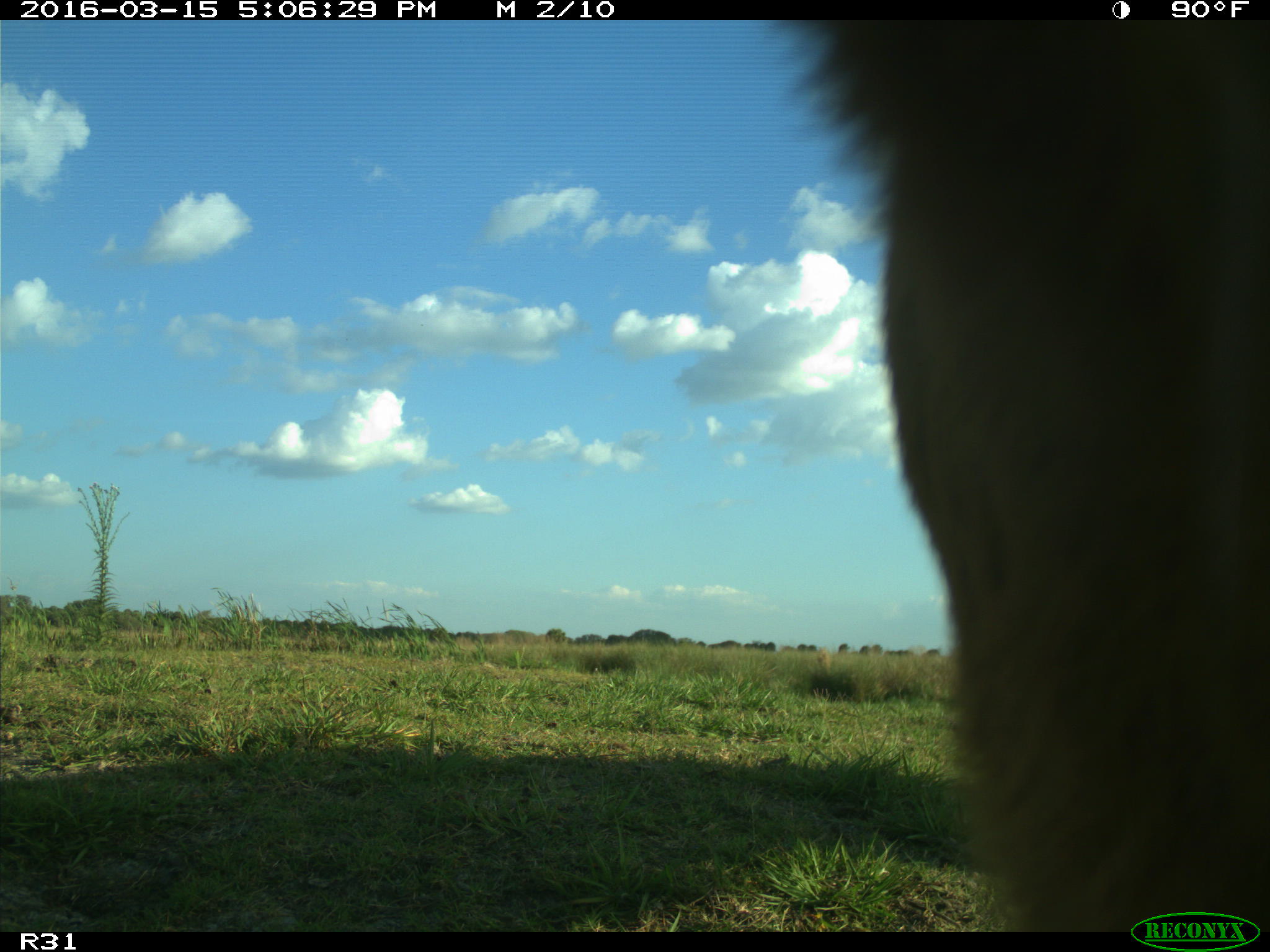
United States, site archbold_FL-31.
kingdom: Animalia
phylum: Chordata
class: Mammalia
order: Artiodactyla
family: Bovidae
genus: Bos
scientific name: Bos taurus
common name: domestic cow